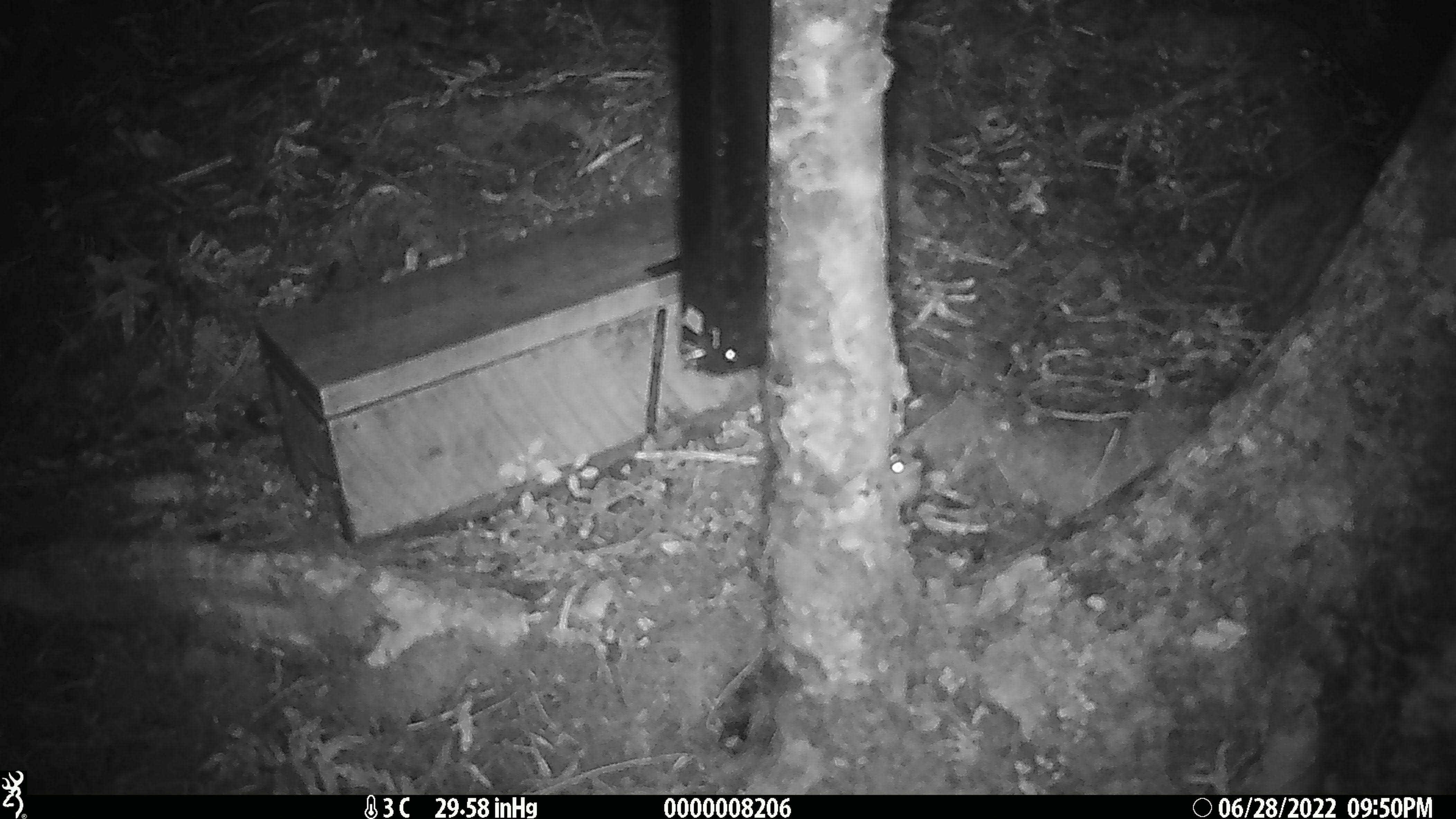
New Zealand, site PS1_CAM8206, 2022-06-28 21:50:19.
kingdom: Animalia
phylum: Chordata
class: Mammalia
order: Rodentia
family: Muridae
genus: Mus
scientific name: Mus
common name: mouse